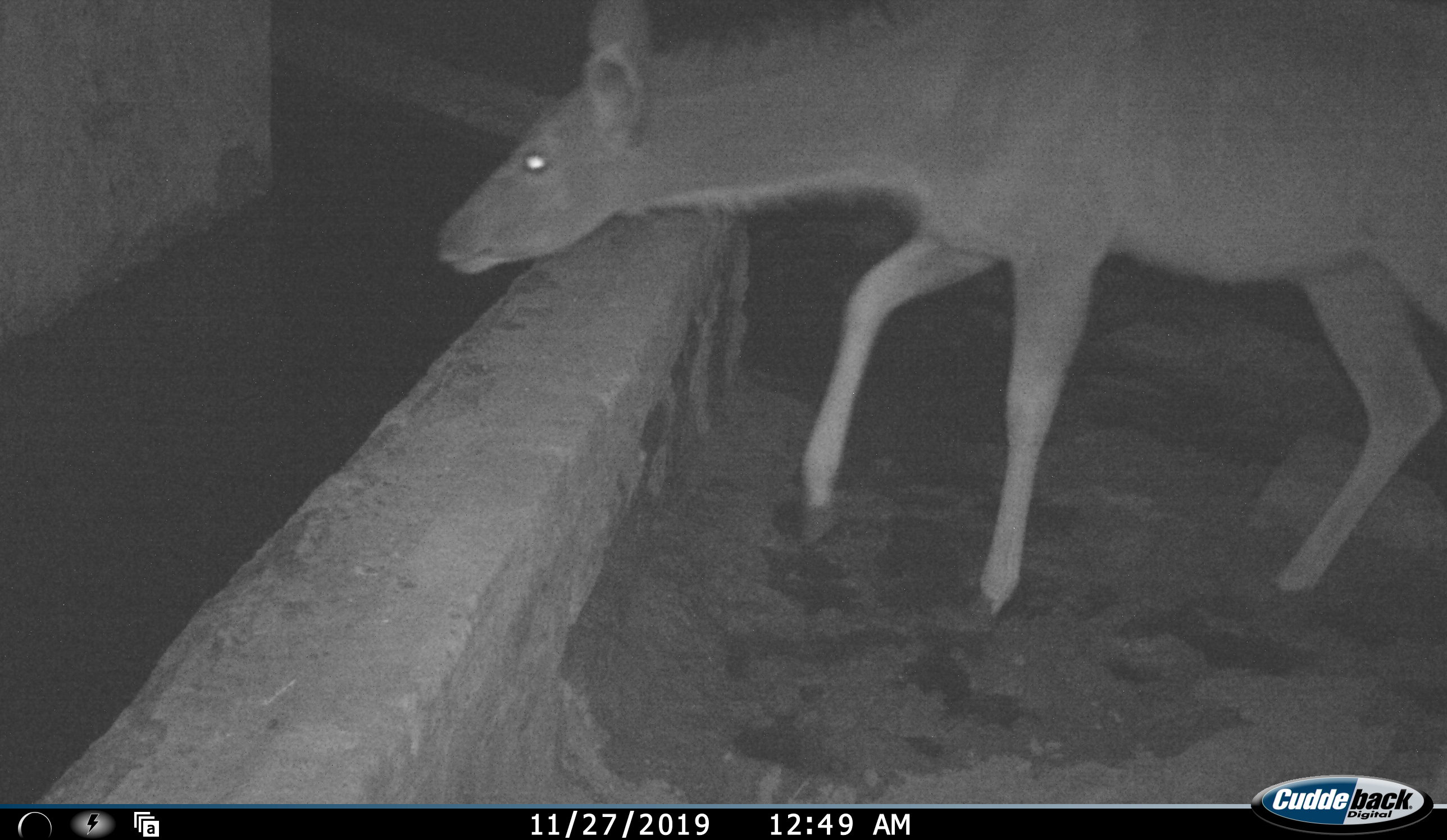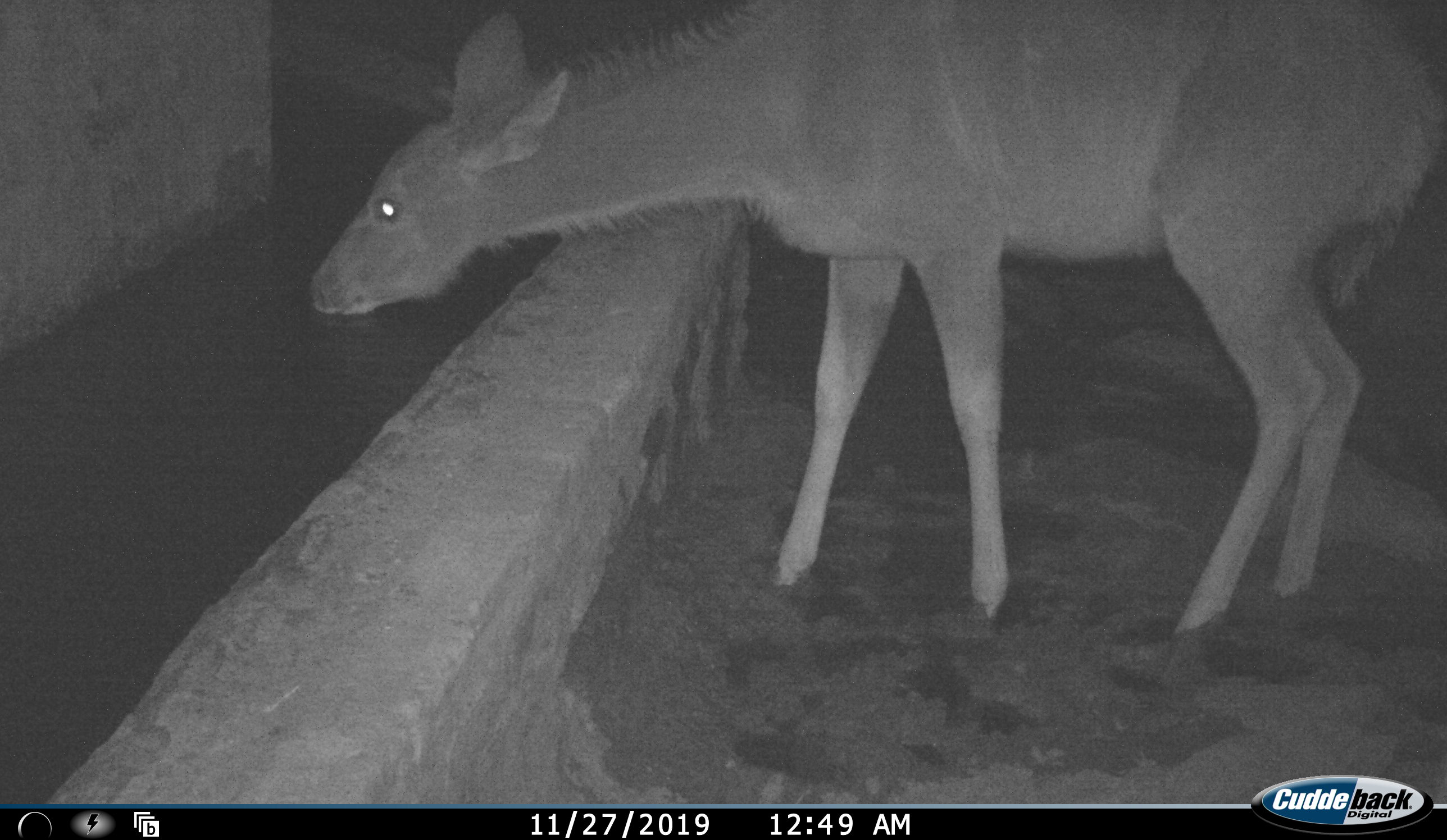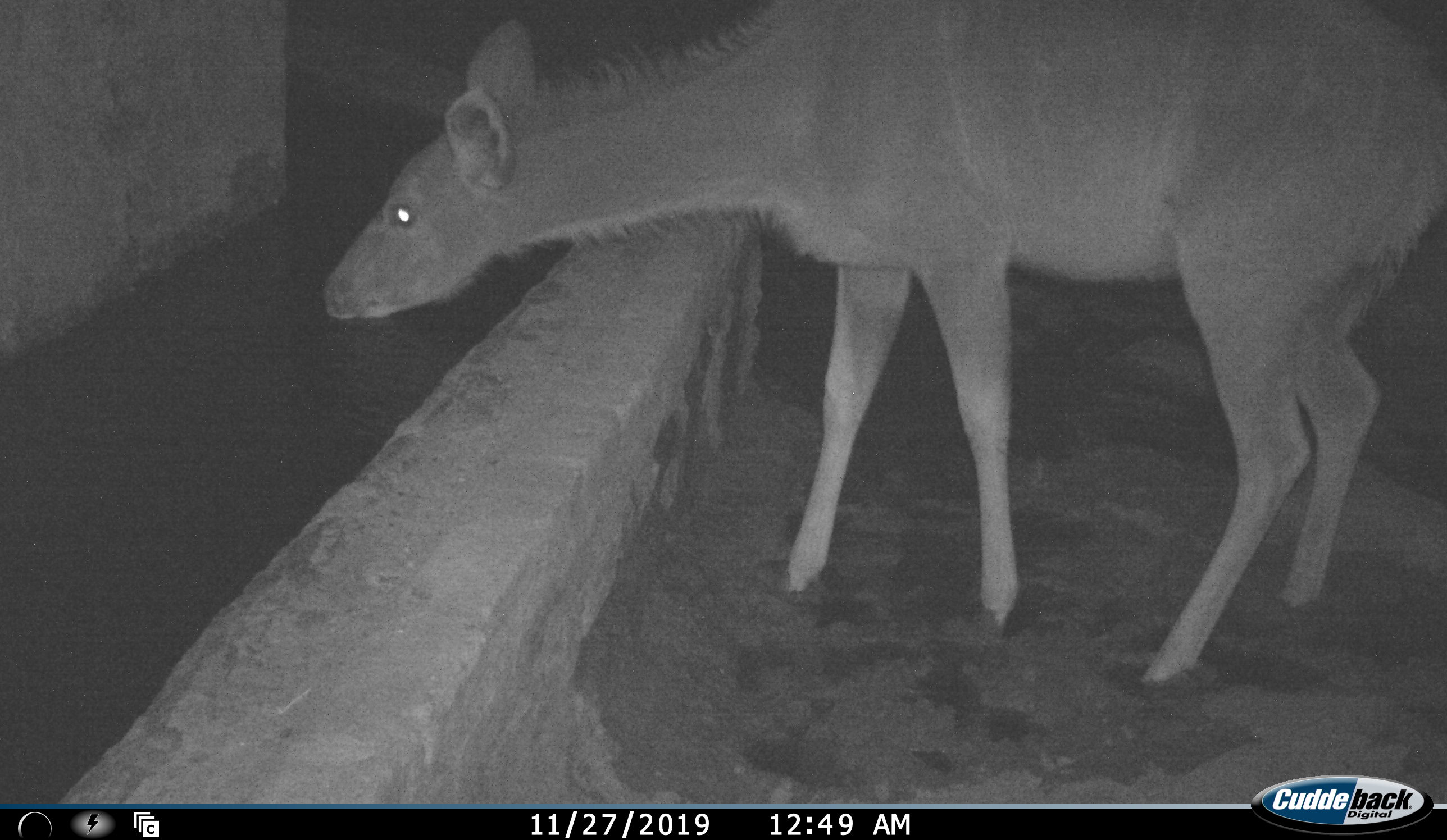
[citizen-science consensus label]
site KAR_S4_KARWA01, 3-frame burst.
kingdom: Animalia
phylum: Chordata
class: Mammalia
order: Artiodactyla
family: Bovidae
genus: Tragelaphus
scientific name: Tragelaphus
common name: kudu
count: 1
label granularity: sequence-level